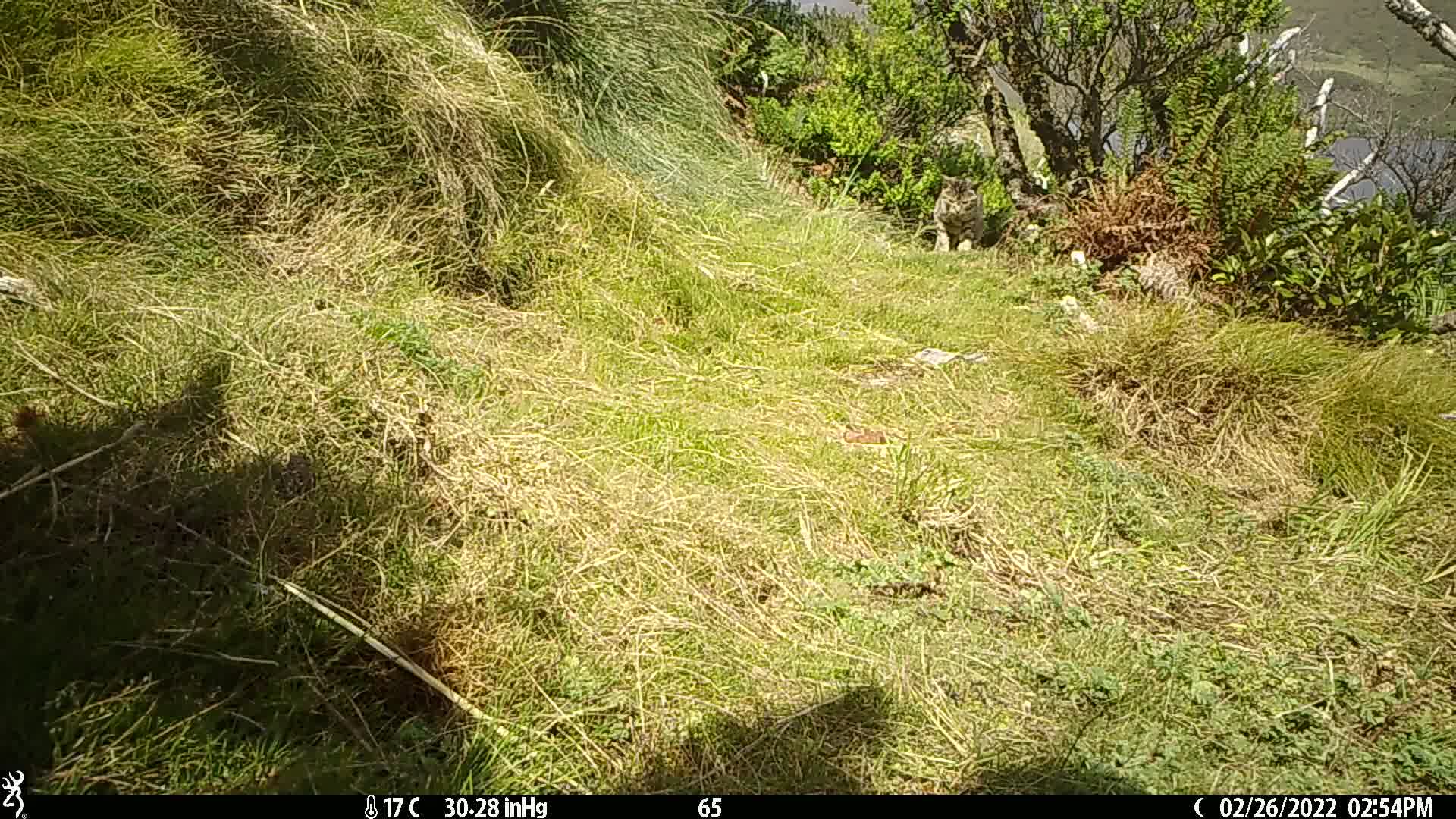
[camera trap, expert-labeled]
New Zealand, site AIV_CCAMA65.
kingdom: Animalia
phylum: Chordata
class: Mammalia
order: Carnivora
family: Felidae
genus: Felis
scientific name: Felis catus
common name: domestic cat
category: cat